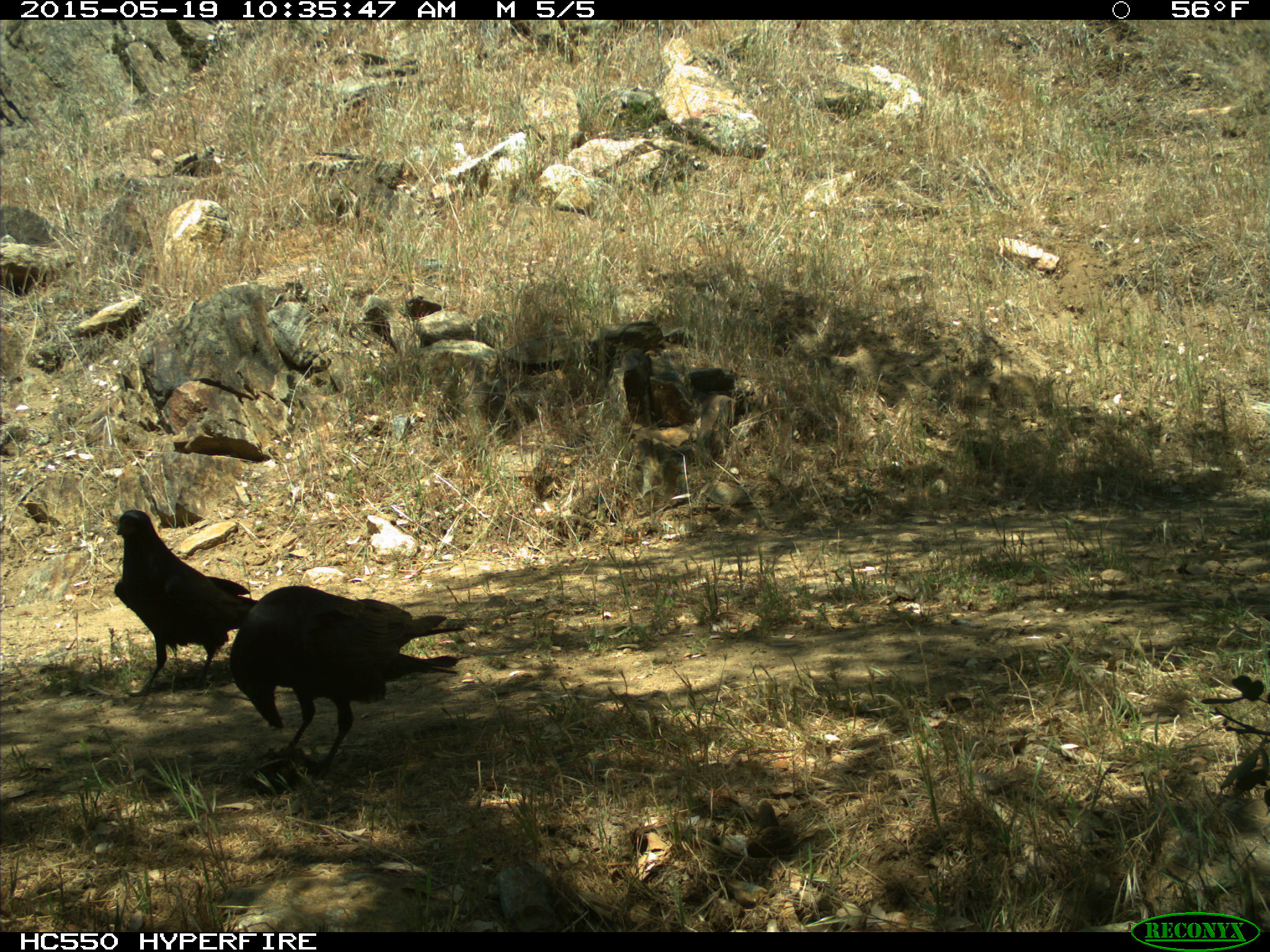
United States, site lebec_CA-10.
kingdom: Animalia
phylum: Chordata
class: Aves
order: Passeriformes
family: Corvidae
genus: Corvus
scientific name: Corvus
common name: crows and ravens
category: unidentified corvus